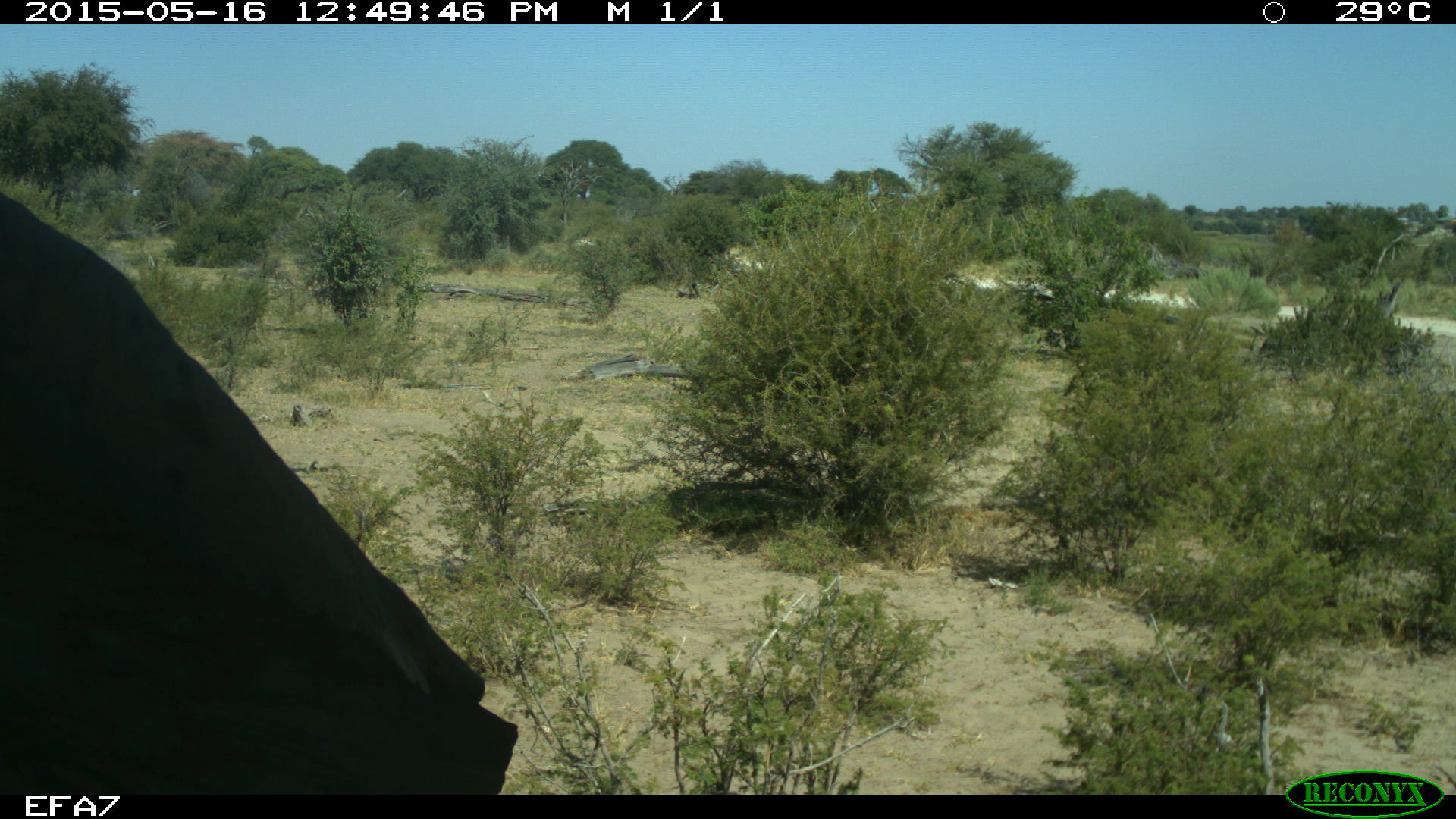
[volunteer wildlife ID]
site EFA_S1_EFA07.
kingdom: Animalia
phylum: Chordata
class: Mammalia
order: Proboscidea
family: Elephantidae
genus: Loxodonta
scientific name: Loxodonta africana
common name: african bush elephant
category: elephant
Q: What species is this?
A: Elephant (african bush elephant) (Loxodonta africana).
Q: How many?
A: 1.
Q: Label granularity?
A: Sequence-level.